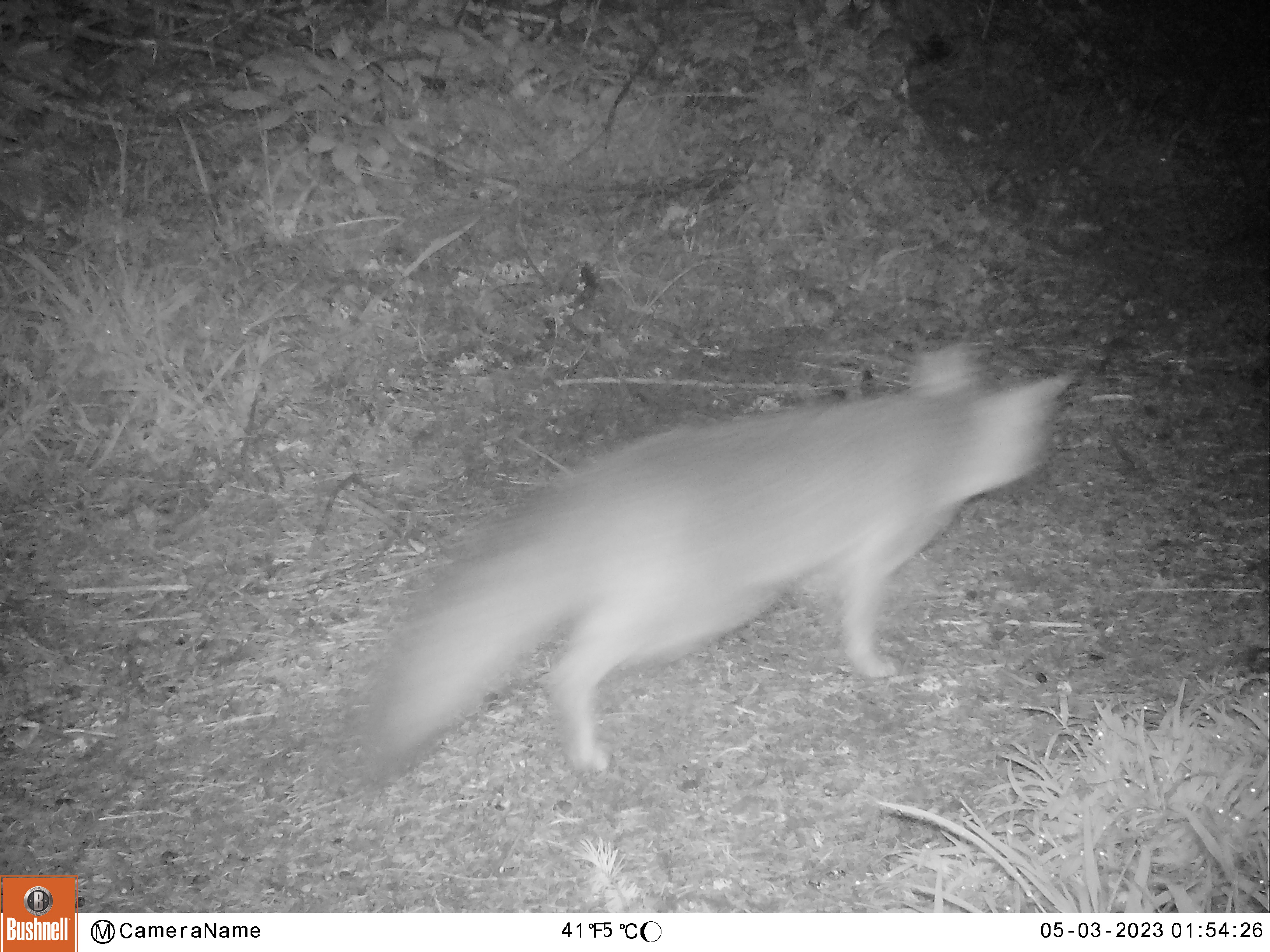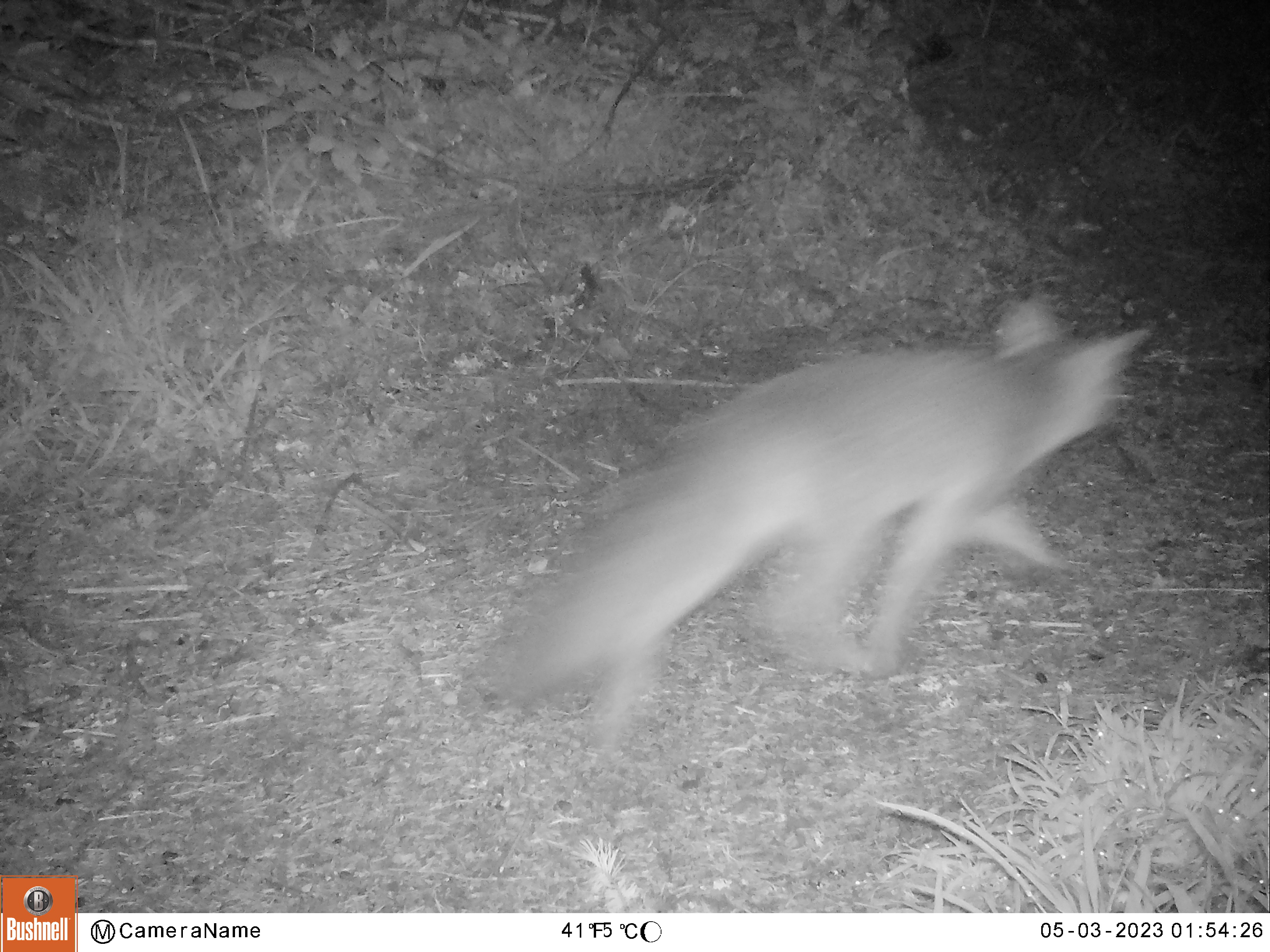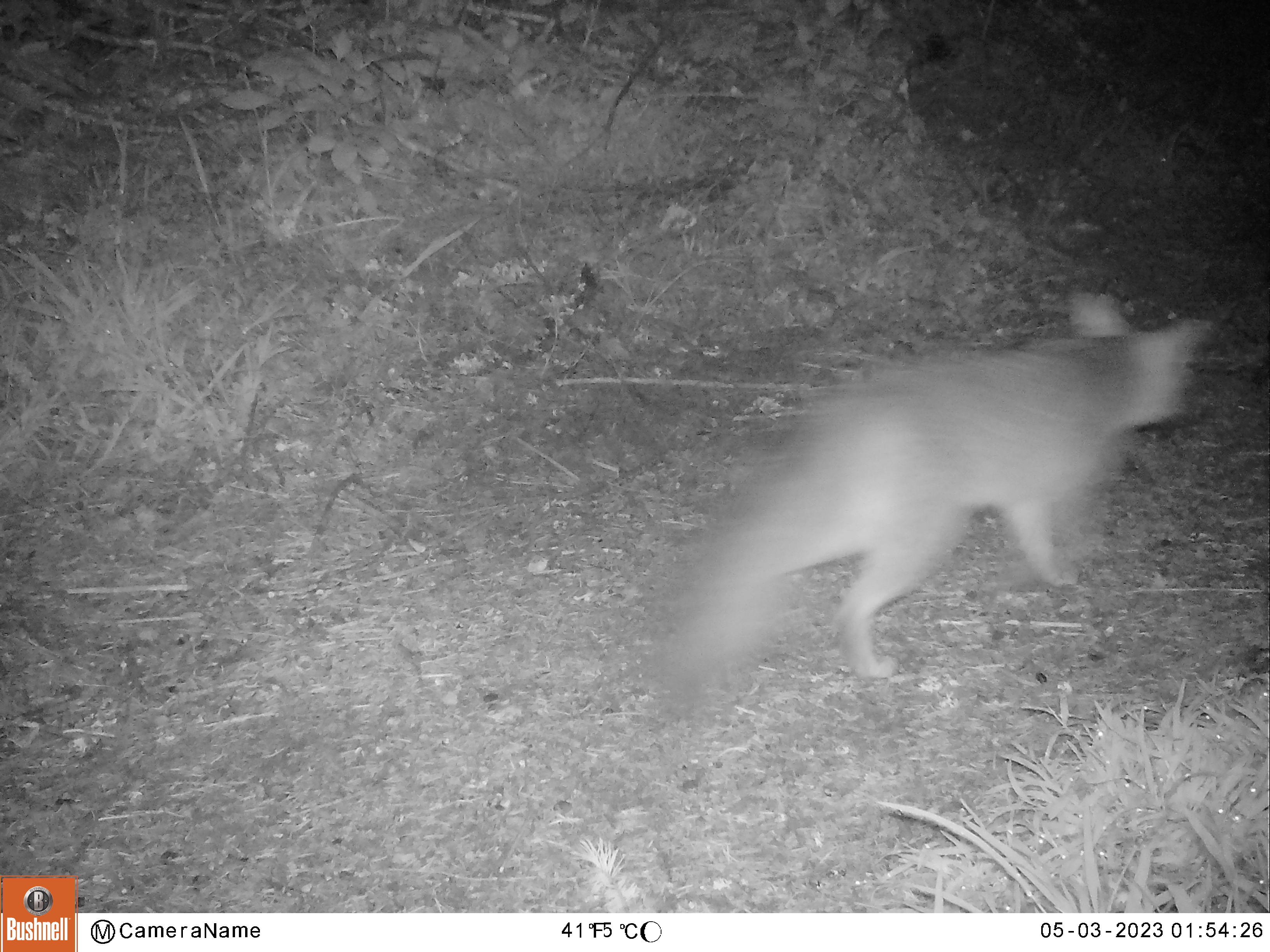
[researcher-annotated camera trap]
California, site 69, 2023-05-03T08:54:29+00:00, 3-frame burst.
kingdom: Animalia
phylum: Chordata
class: Mammalia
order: Carnivora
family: Canidae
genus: Urocyon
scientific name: Urocyon cinereoargenteus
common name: gray fox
Gray fox (Urocyon cinereoargenteus).